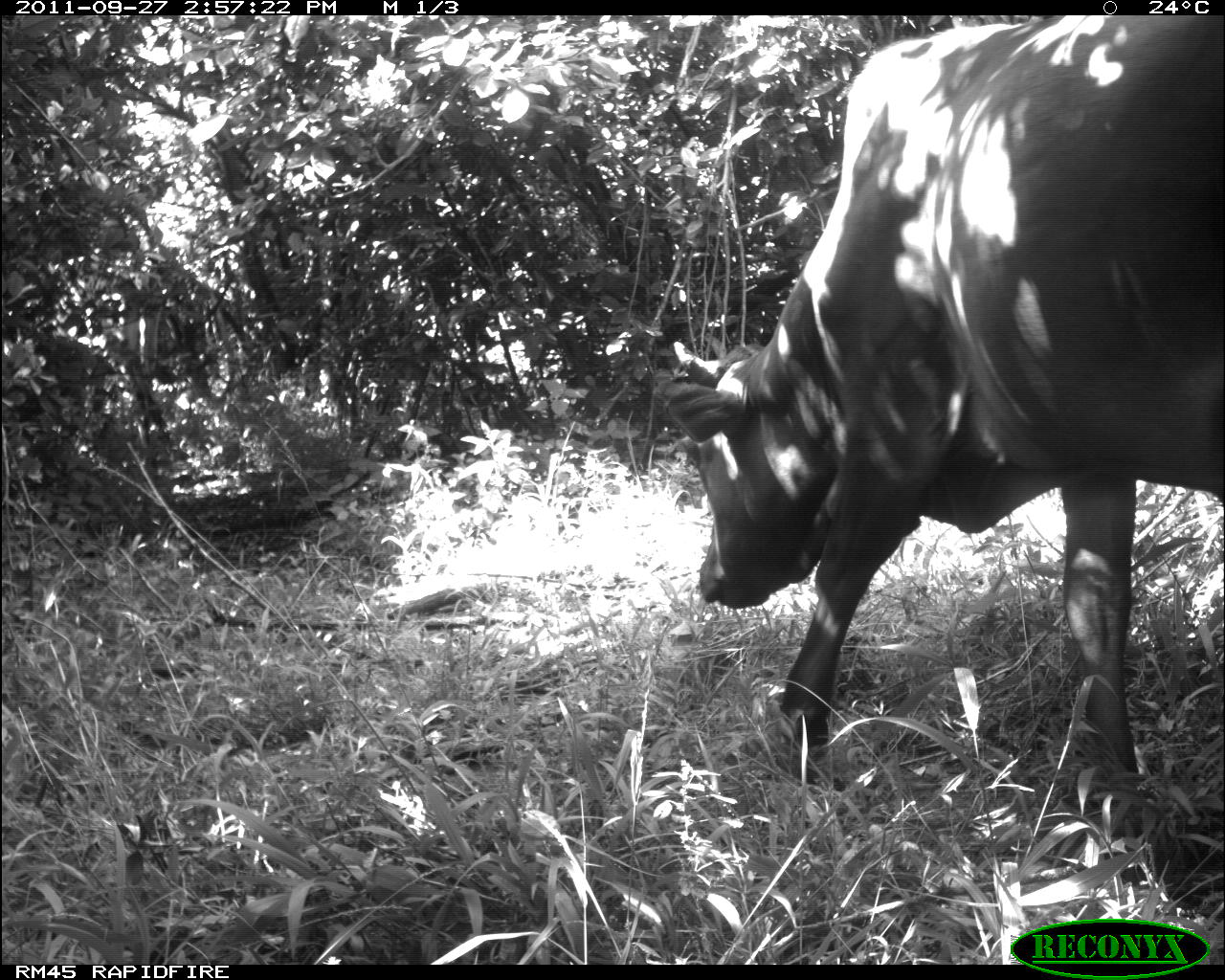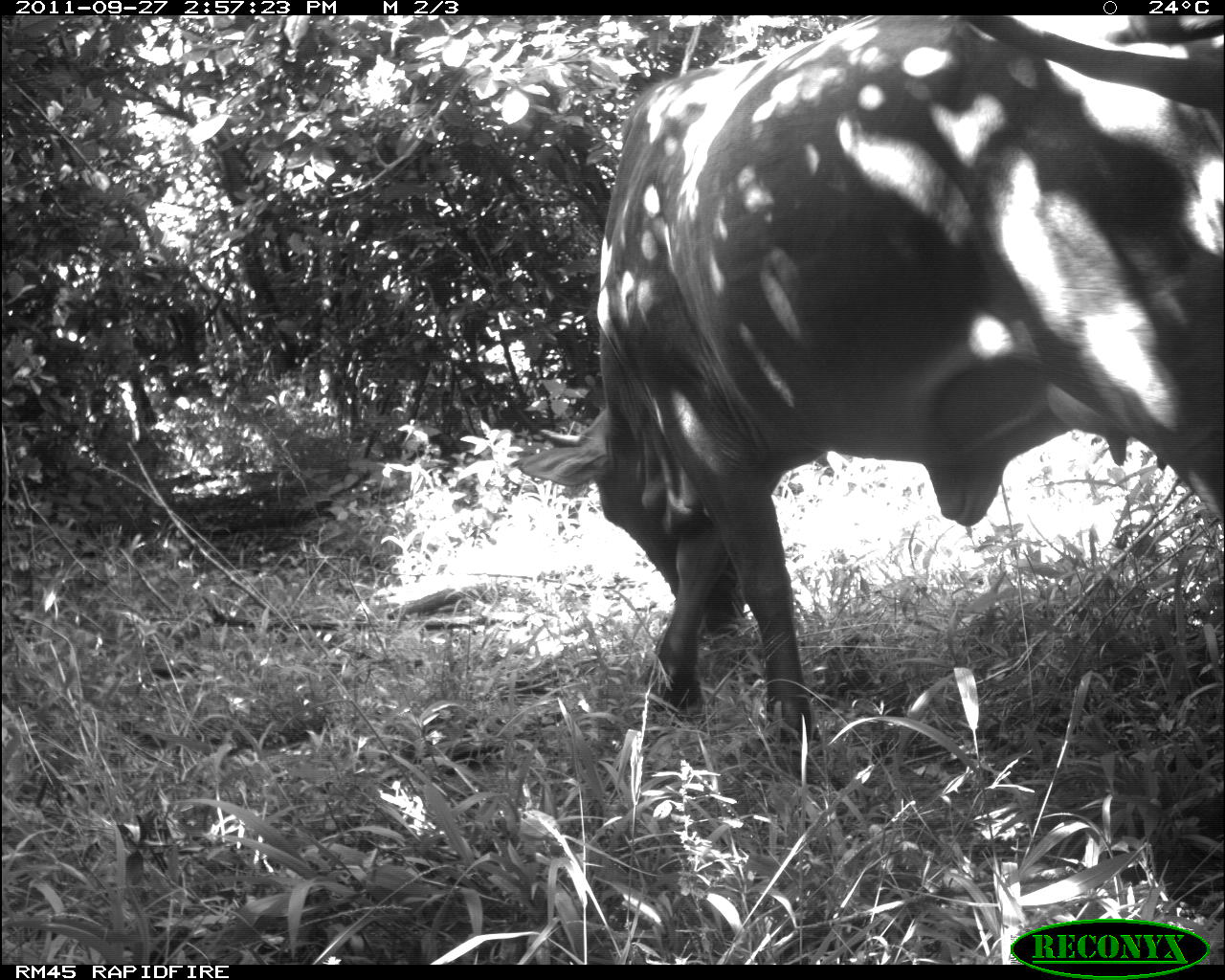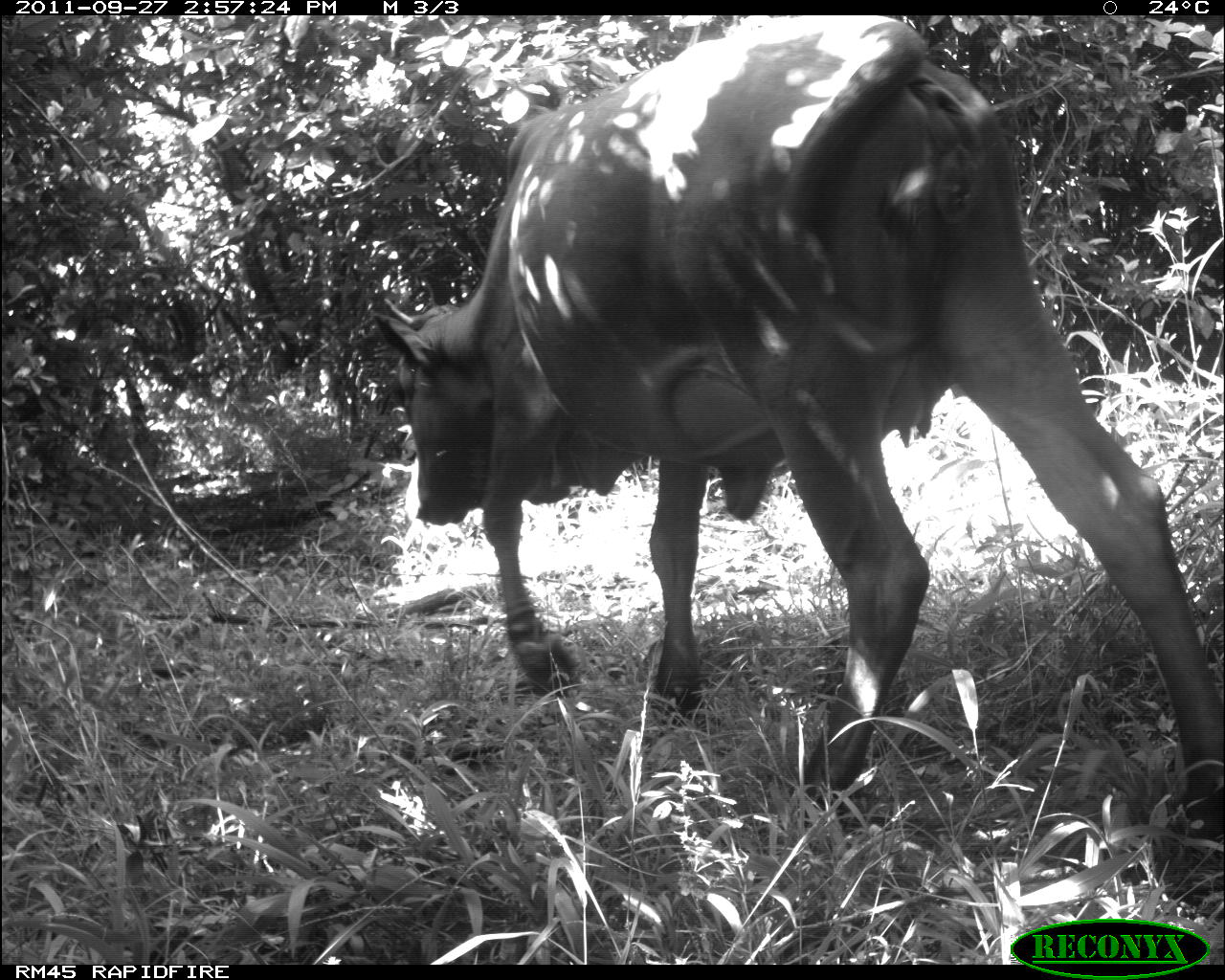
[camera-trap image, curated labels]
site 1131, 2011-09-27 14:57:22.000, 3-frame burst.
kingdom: Animalia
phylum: Chordata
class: Mammalia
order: Artiodactyla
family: Bovidae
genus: Bos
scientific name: Bos taurus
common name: domestic cattle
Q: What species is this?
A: Bos taurus (domestic cattle).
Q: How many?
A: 1.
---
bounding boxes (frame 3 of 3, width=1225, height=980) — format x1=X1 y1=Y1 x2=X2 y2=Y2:
bos taurus: x1=372 y1=15 x2=1223 y2=841